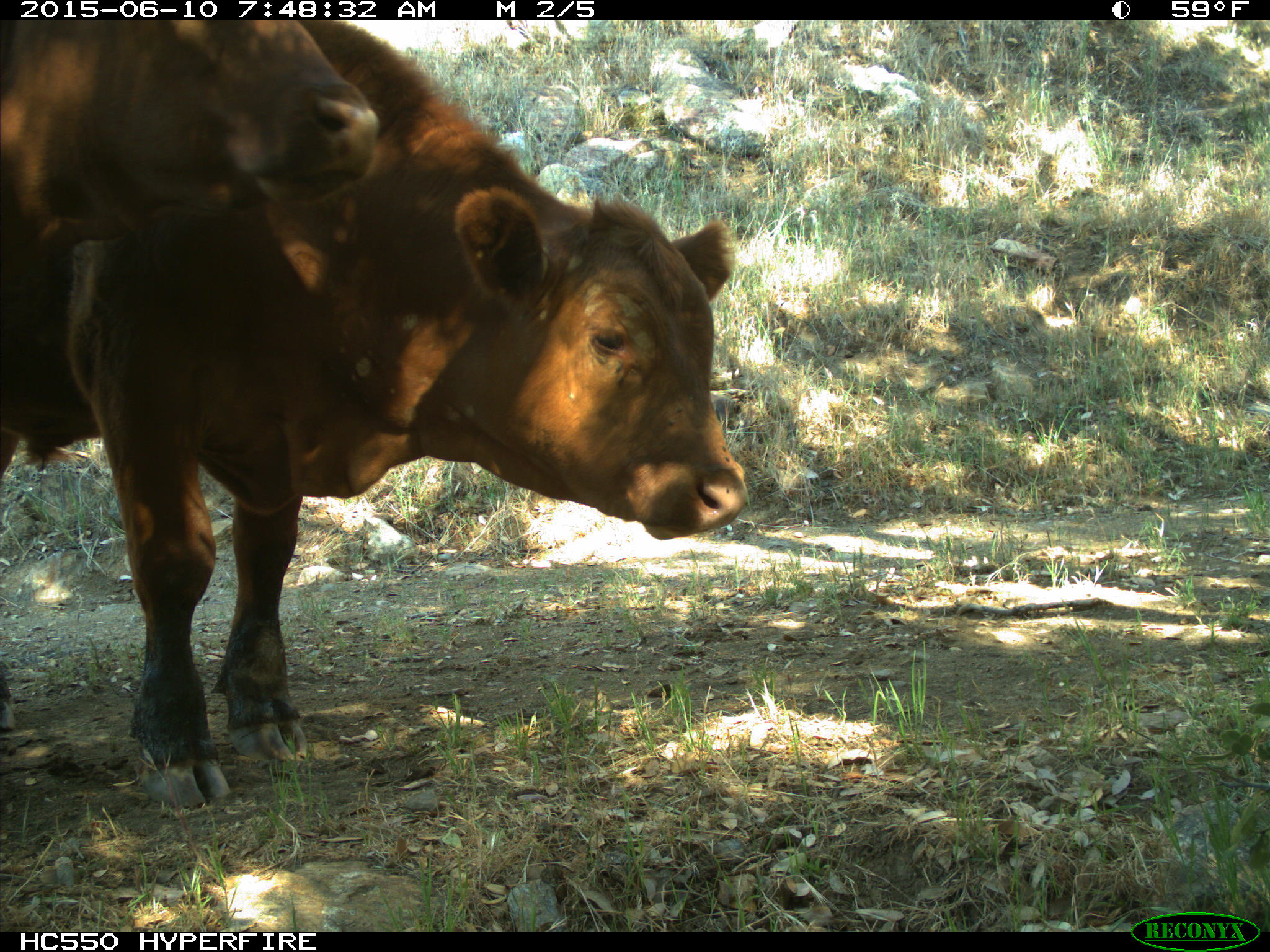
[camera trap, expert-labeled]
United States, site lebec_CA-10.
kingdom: Animalia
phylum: Chordata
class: Mammalia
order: Artiodactyla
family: Bovidae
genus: Bos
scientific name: Bos taurus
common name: domestic cow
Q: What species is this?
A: Bos taurus (domestic cow).